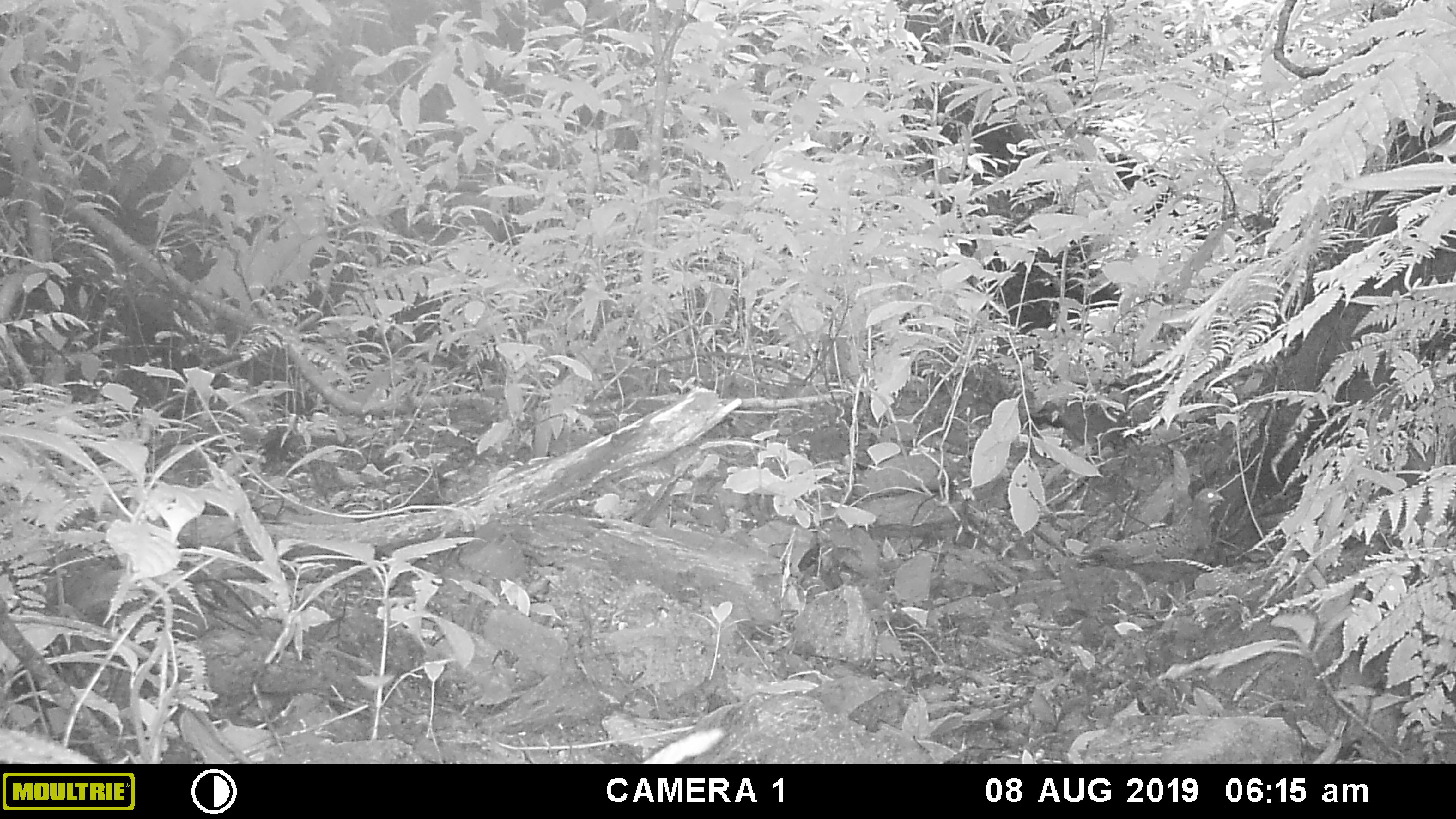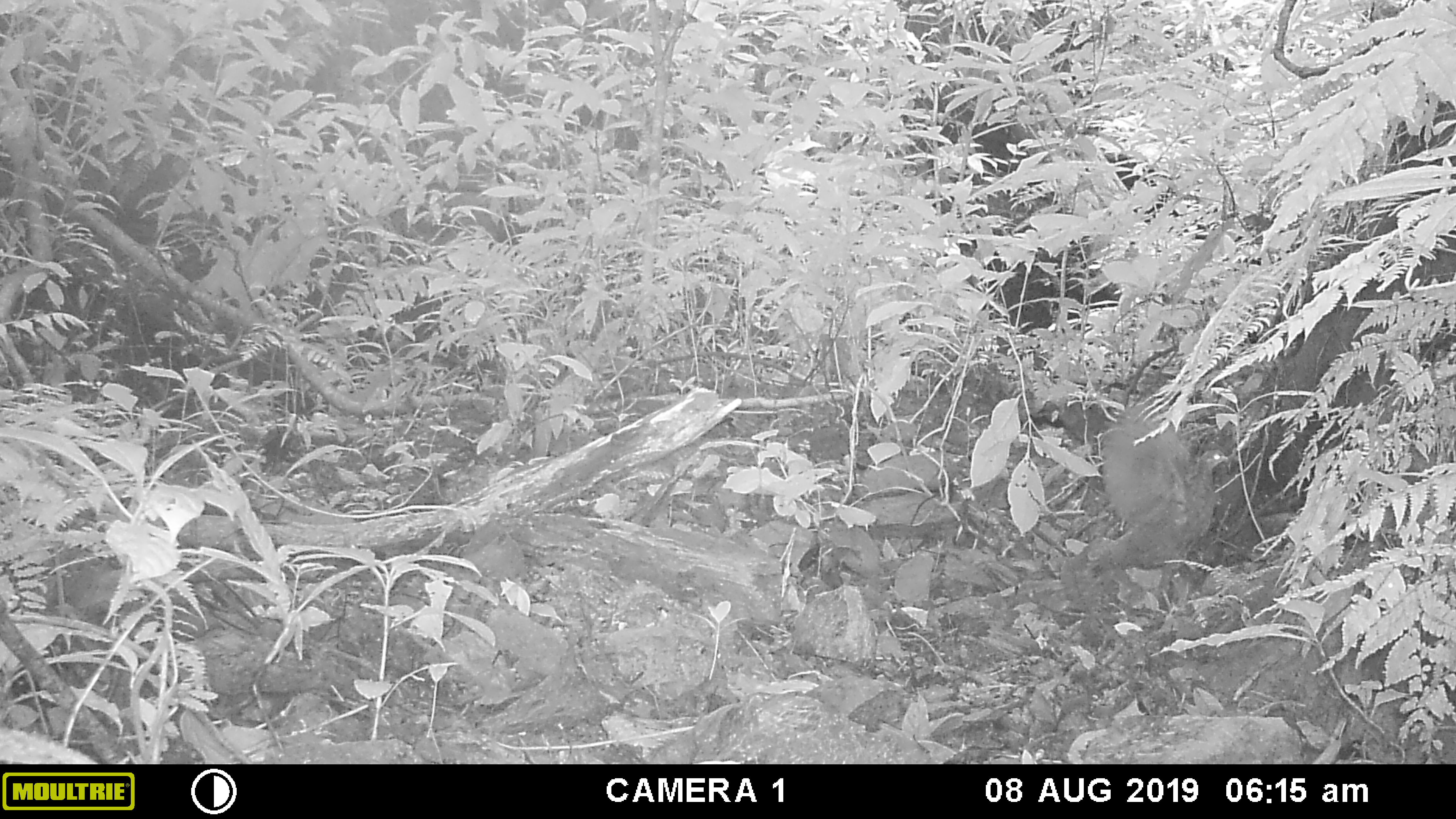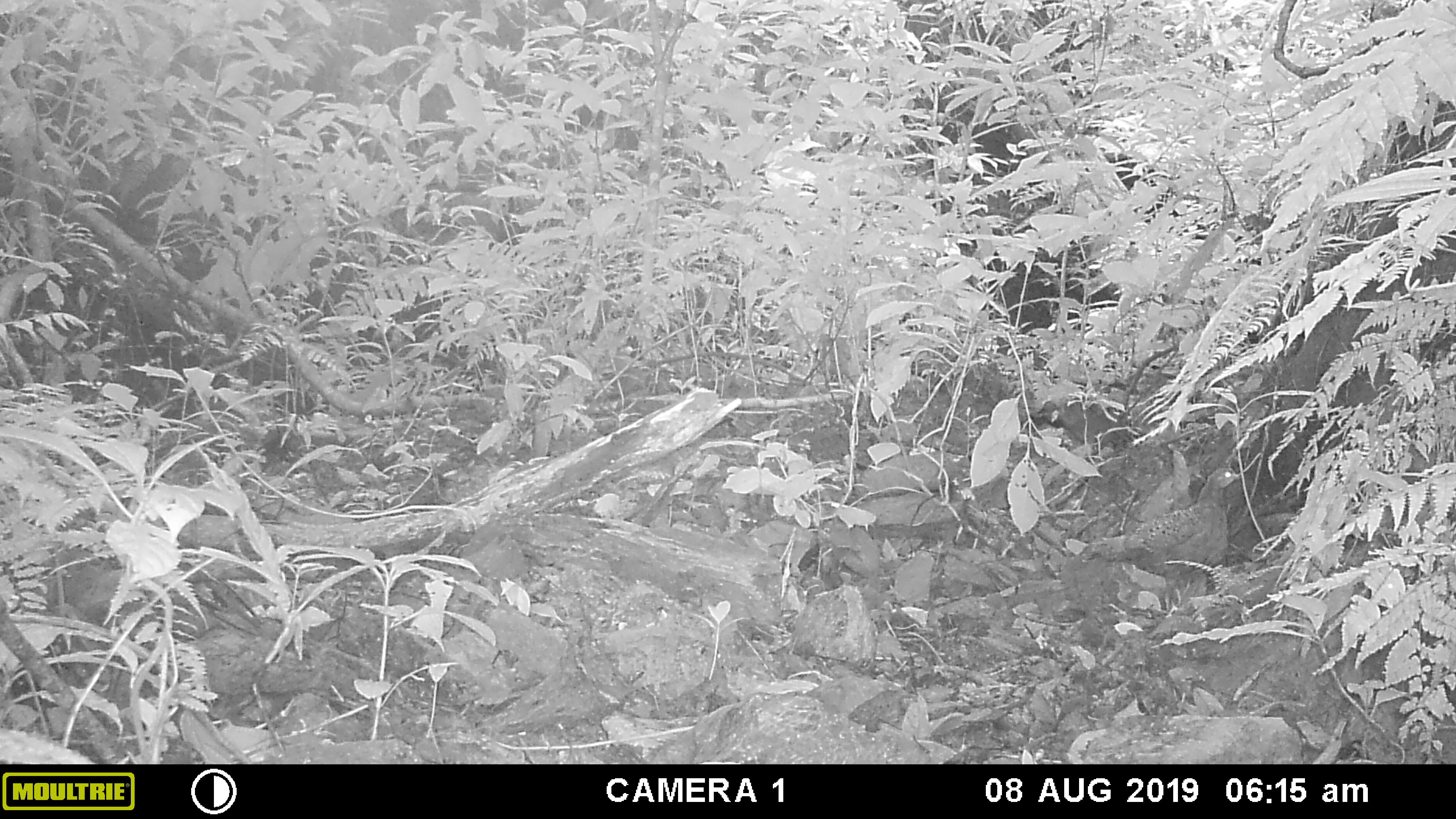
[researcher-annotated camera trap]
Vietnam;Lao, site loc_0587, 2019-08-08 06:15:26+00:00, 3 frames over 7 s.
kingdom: Animalia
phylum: Chordata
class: Aves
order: Galliformes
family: Phasianidae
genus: Polyplectron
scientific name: Polyplectron bicalcaratum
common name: gray peacock-pheasant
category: grey peacock pheasant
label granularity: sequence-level